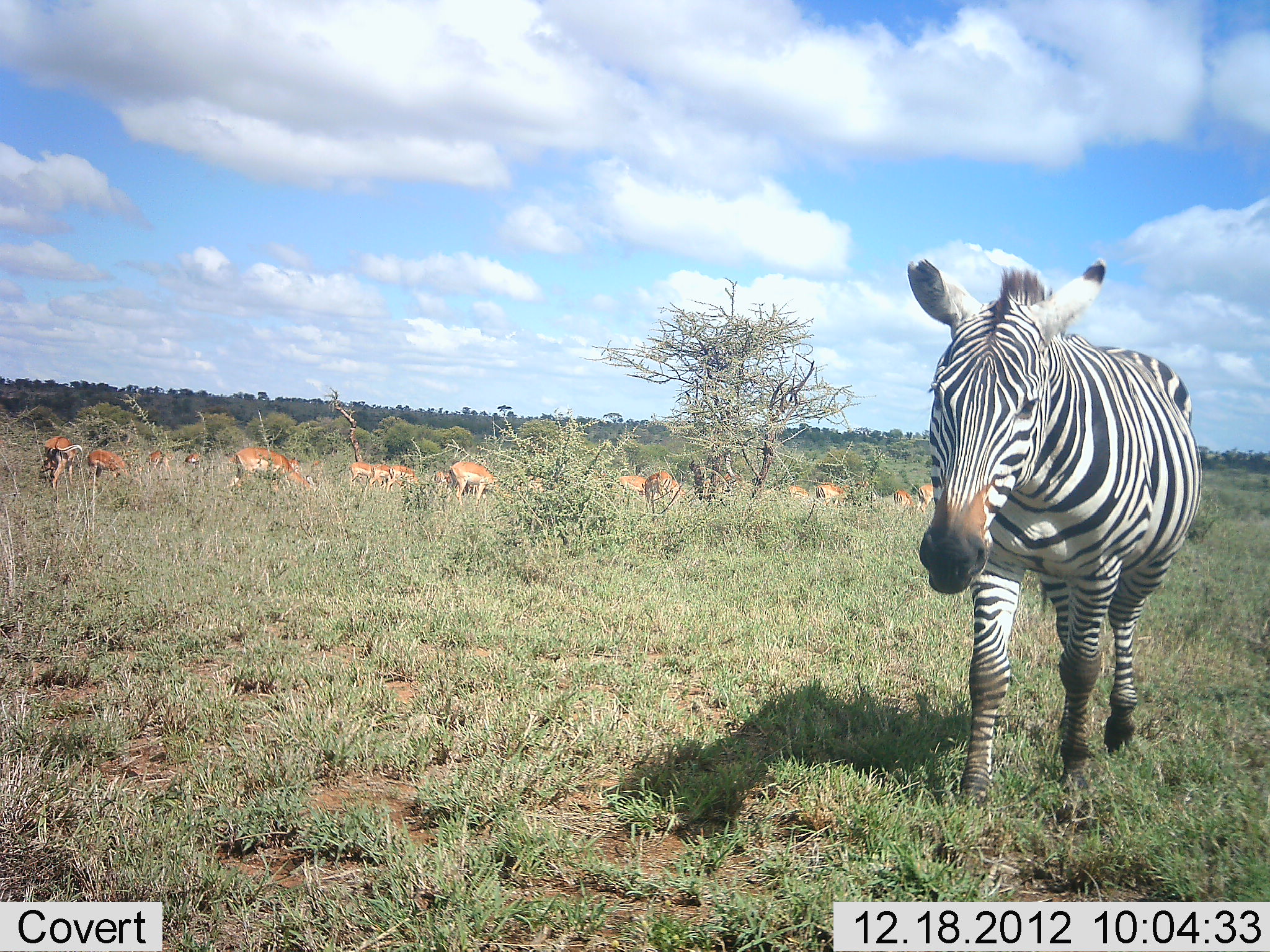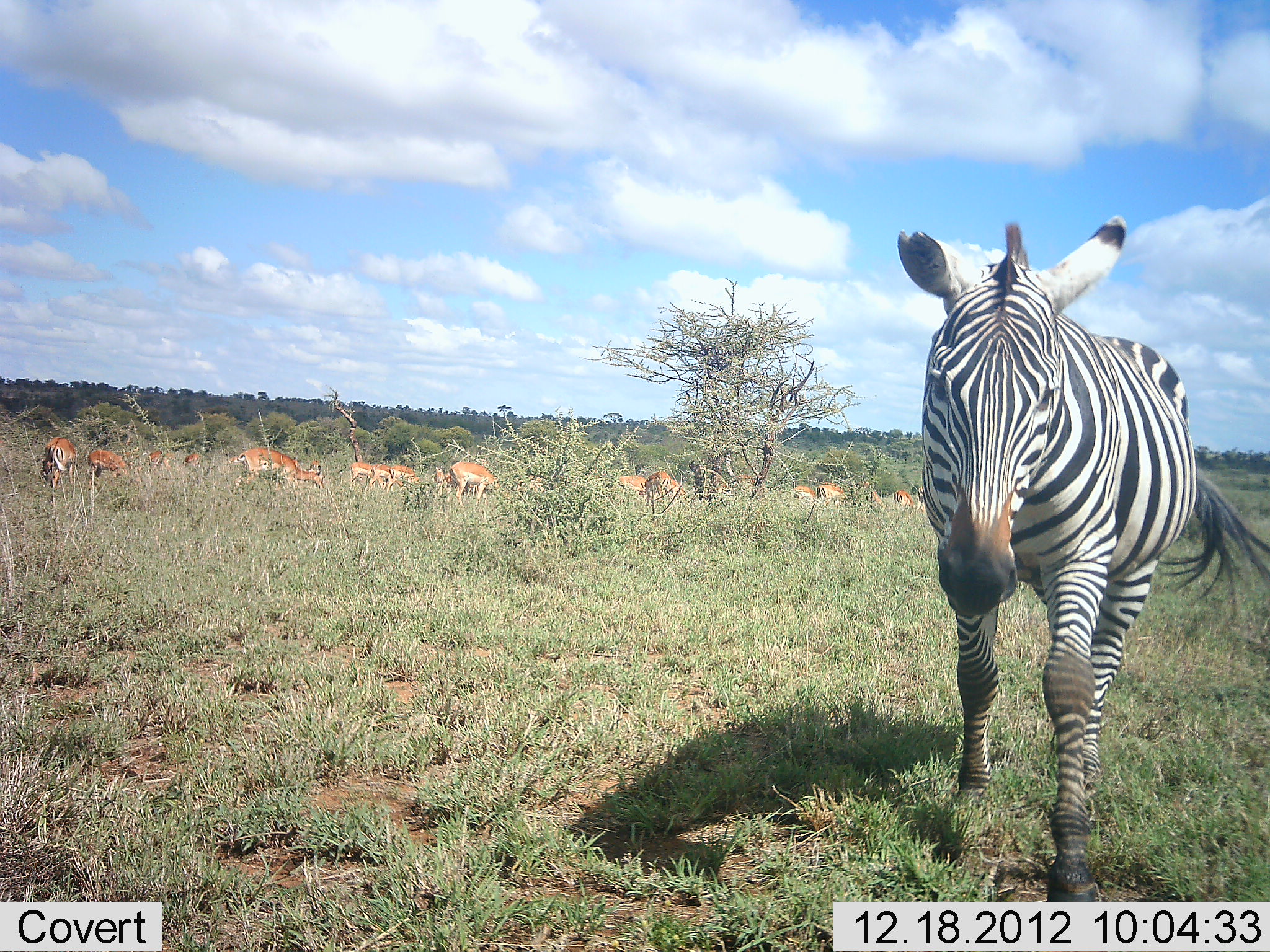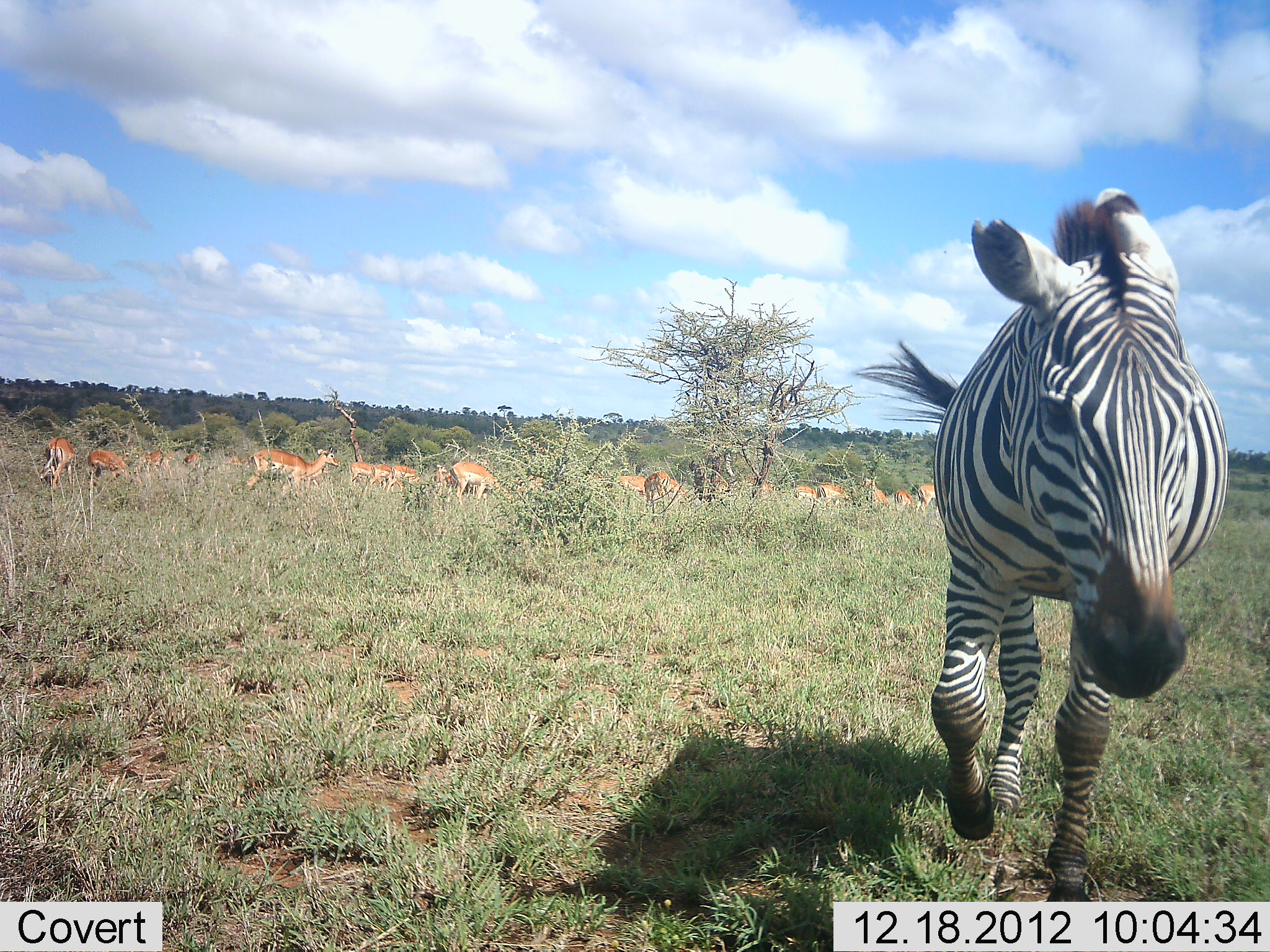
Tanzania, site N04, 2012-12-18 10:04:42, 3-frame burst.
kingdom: Animalia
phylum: Chordata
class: Mammalia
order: Artiodactyla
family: Bovidae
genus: Aepyceros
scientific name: Aepyceros melampus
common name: impala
Impala (Aepyceros melampus), count 11-50. Behavior (volunteer vote fractions): standing 42%, resting 0%, moving 11%, interacting 0%. Young present (vote fraction): 0%. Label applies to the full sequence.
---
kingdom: Animalia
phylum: Chordata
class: Mammalia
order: Perissodactyla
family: Equidae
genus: Equus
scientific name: Equus quagga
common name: plains zebra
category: zebra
Zebra (plains zebra) (Equus quagga), count 1. Behavior (volunteer vote fractions): standing 11%, resting 0%, moving 91%, interacting 4%. Young present (vote fraction): 0%. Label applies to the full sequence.